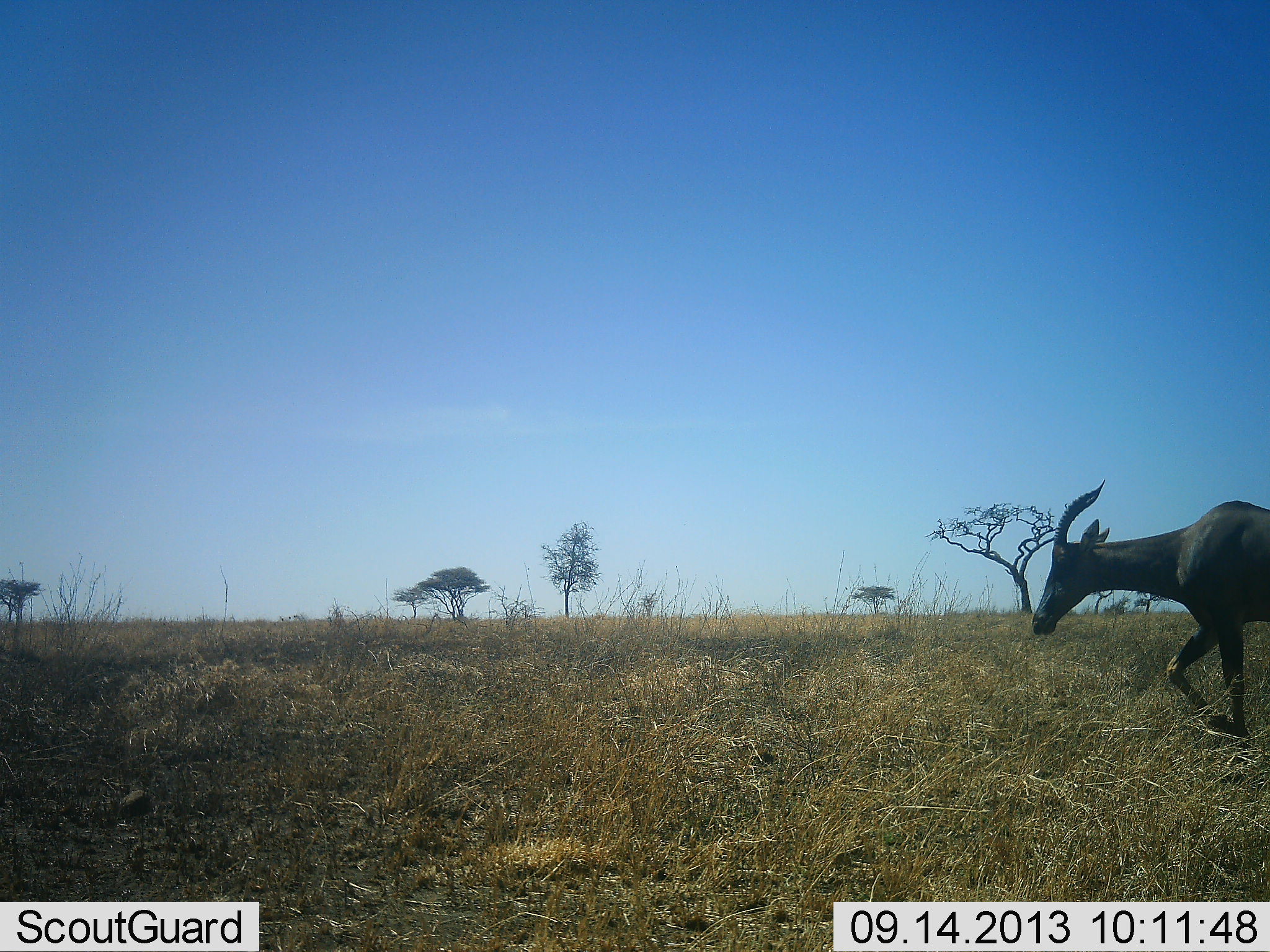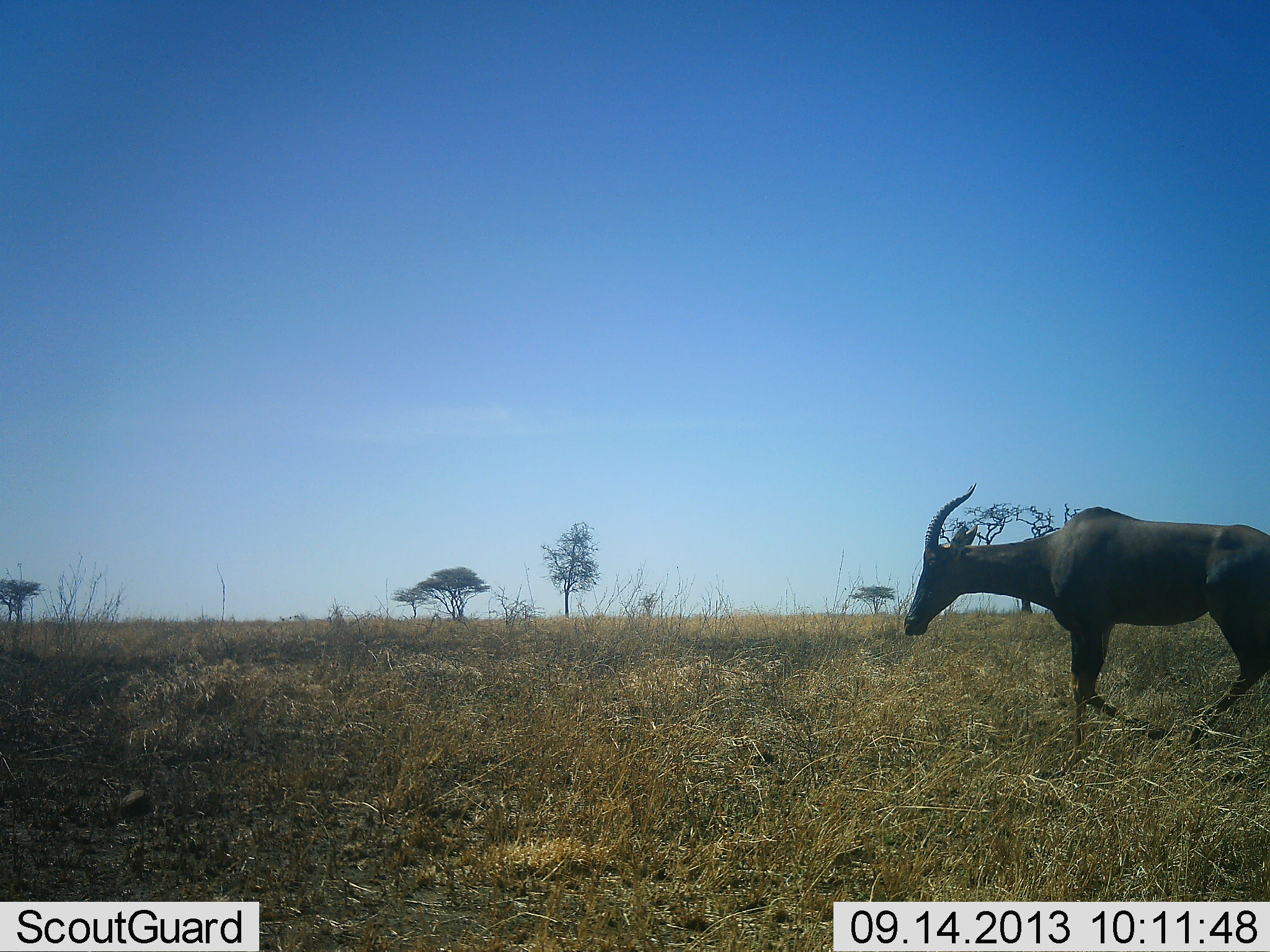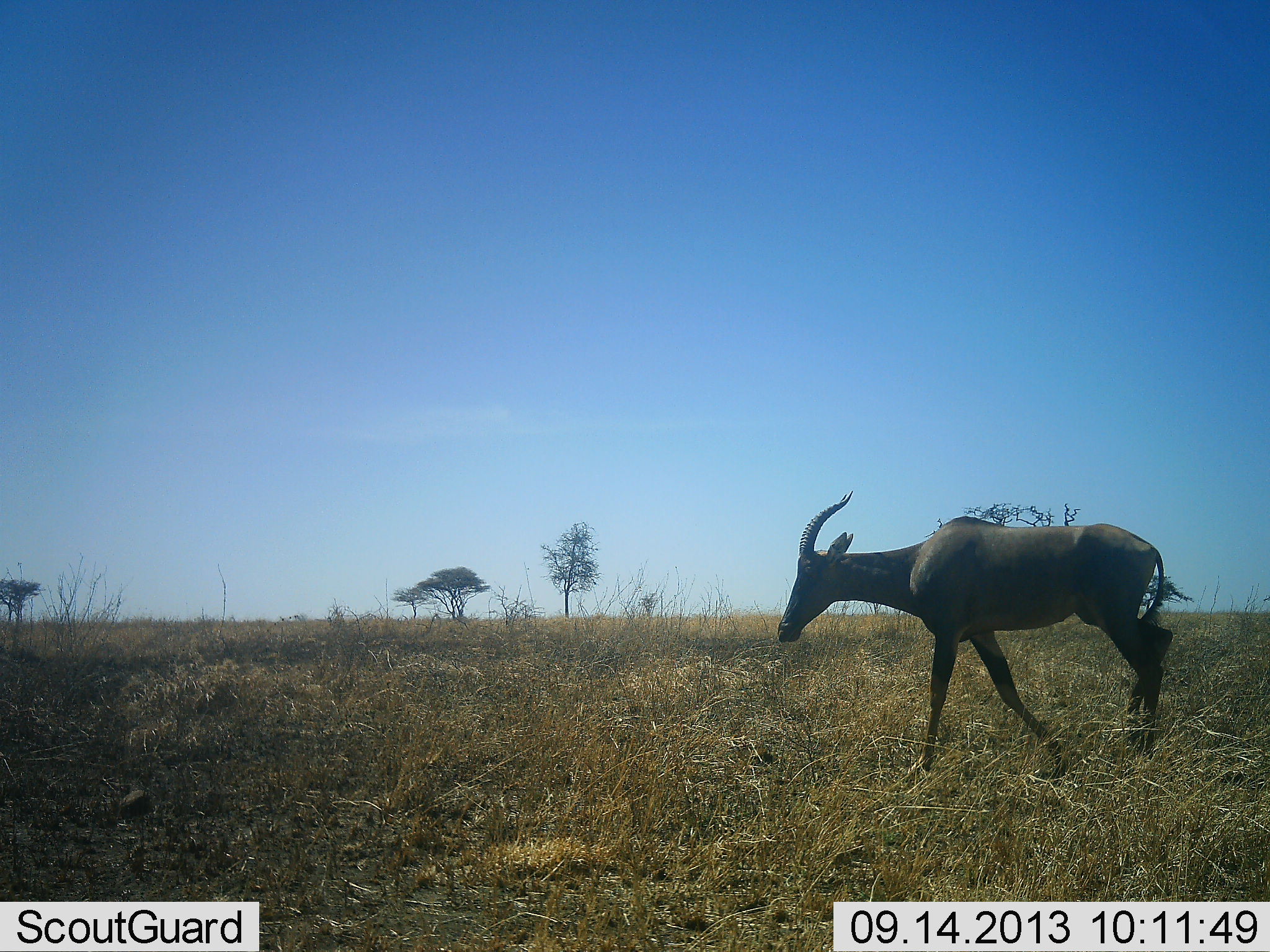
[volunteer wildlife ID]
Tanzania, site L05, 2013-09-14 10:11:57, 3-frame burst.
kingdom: Animalia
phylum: Chordata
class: Mammalia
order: Artiodactyla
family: Bovidae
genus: Damaliscus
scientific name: Damaliscus lunatus jimela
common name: topi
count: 1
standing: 12%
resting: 0%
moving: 94%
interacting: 0%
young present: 0%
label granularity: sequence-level